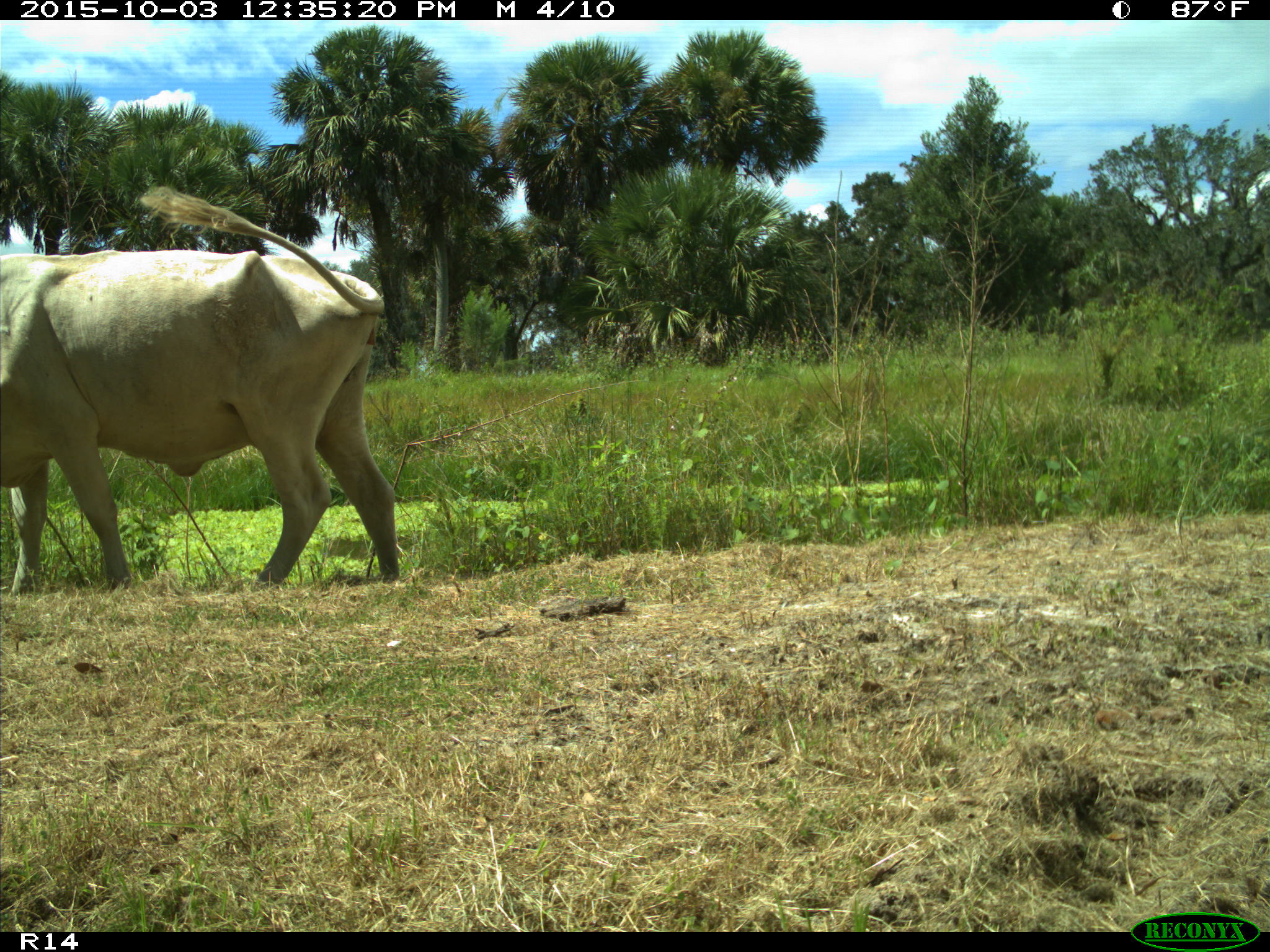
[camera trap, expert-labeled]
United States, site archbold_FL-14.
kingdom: Animalia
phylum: Chordata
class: Mammalia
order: Artiodactyla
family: Bovidae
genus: Bos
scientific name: Bos taurus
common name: domestic cow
Bos taurus (domestic cow).